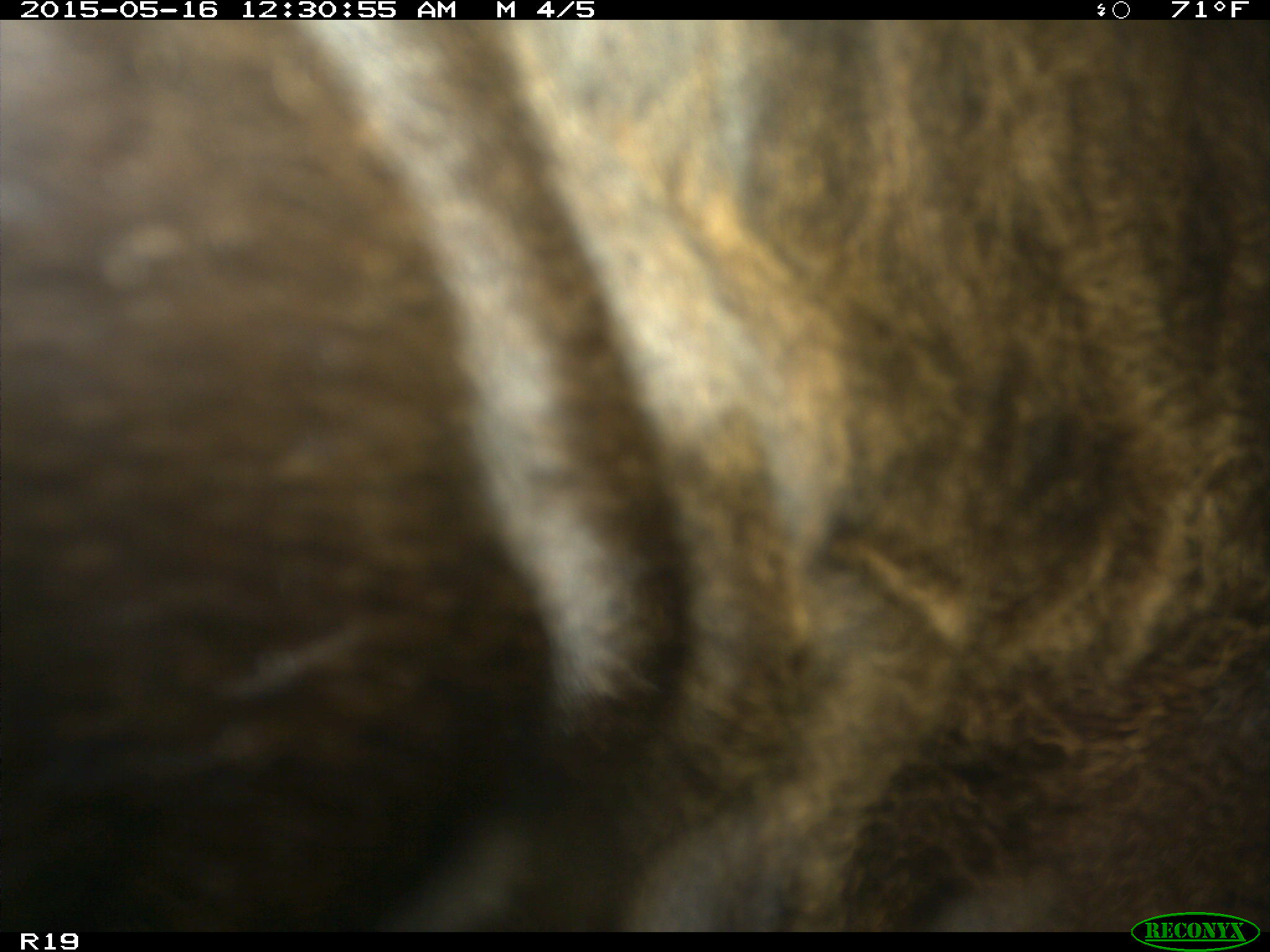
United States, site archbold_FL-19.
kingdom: Animalia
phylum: Chordata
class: Mammalia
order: Artiodactyla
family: Bovidae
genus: Bos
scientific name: Bos taurus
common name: domestic cow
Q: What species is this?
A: Bos taurus (domestic cow).